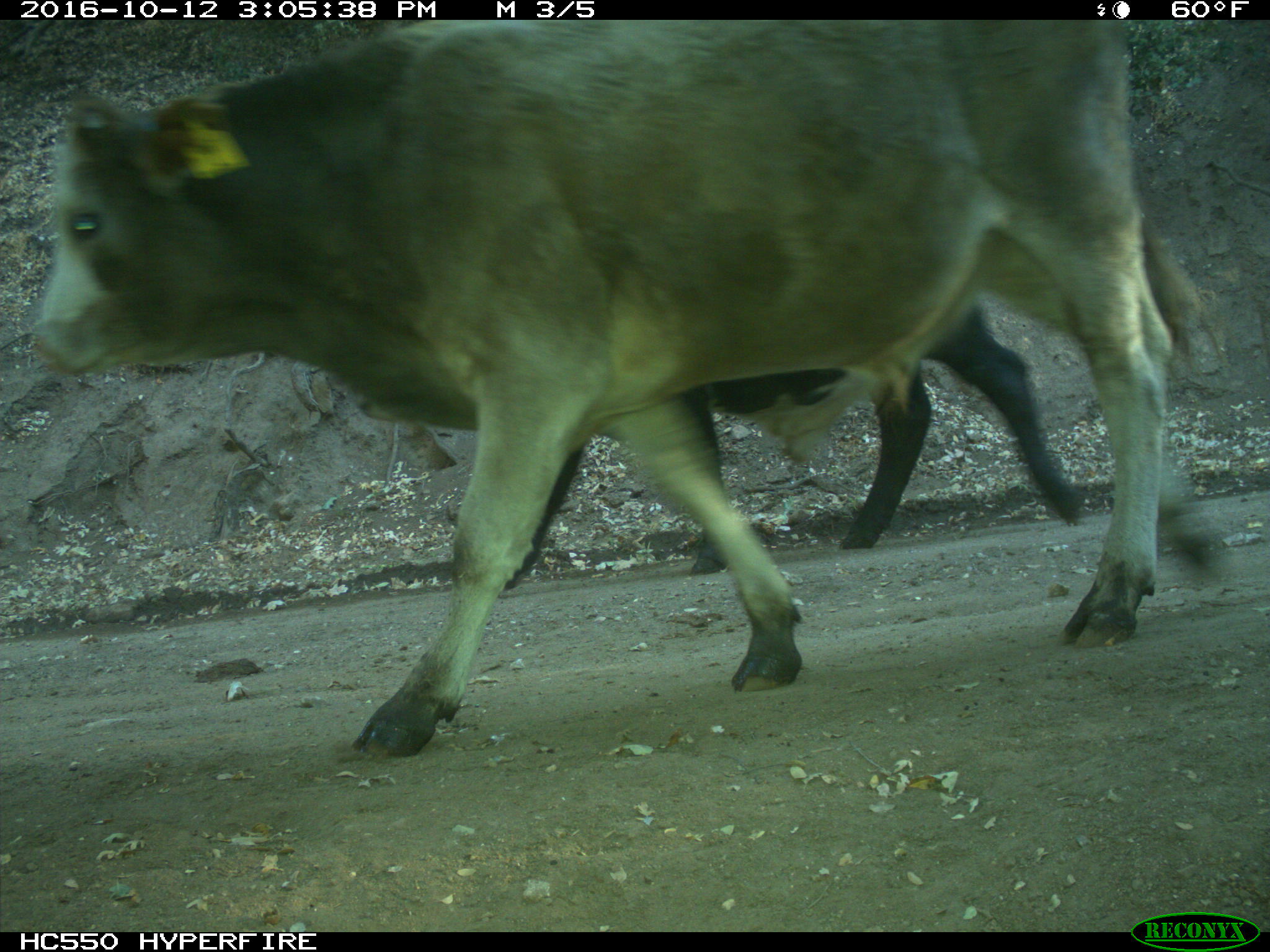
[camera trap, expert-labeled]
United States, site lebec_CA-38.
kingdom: Animalia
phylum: Chordata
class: Mammalia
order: Artiodactyla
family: Bovidae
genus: Bos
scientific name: Bos taurus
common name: domestic cow